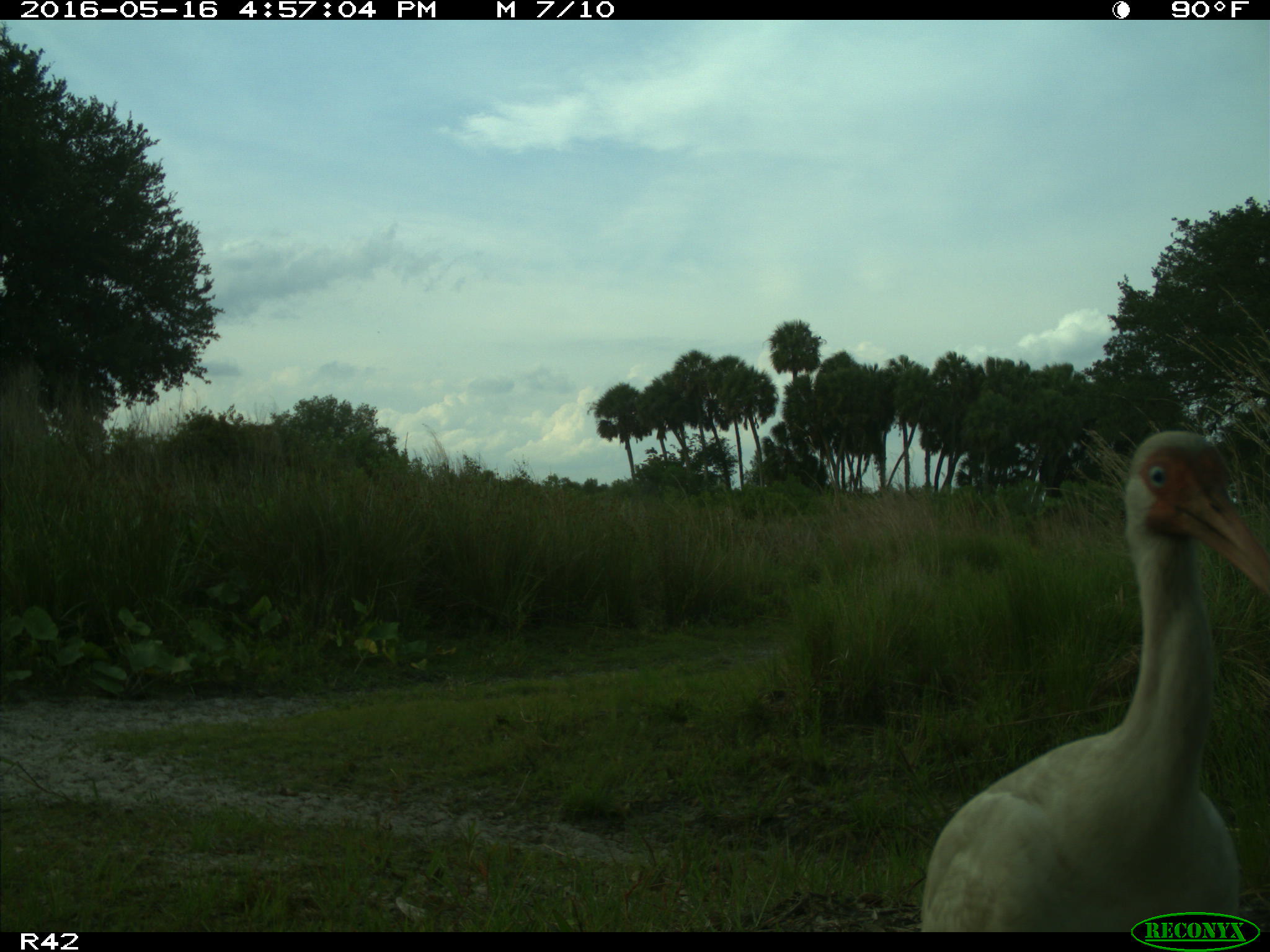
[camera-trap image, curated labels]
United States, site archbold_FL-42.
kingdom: Animalia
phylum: Chordata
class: Aves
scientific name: Aves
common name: birds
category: unidentified bird